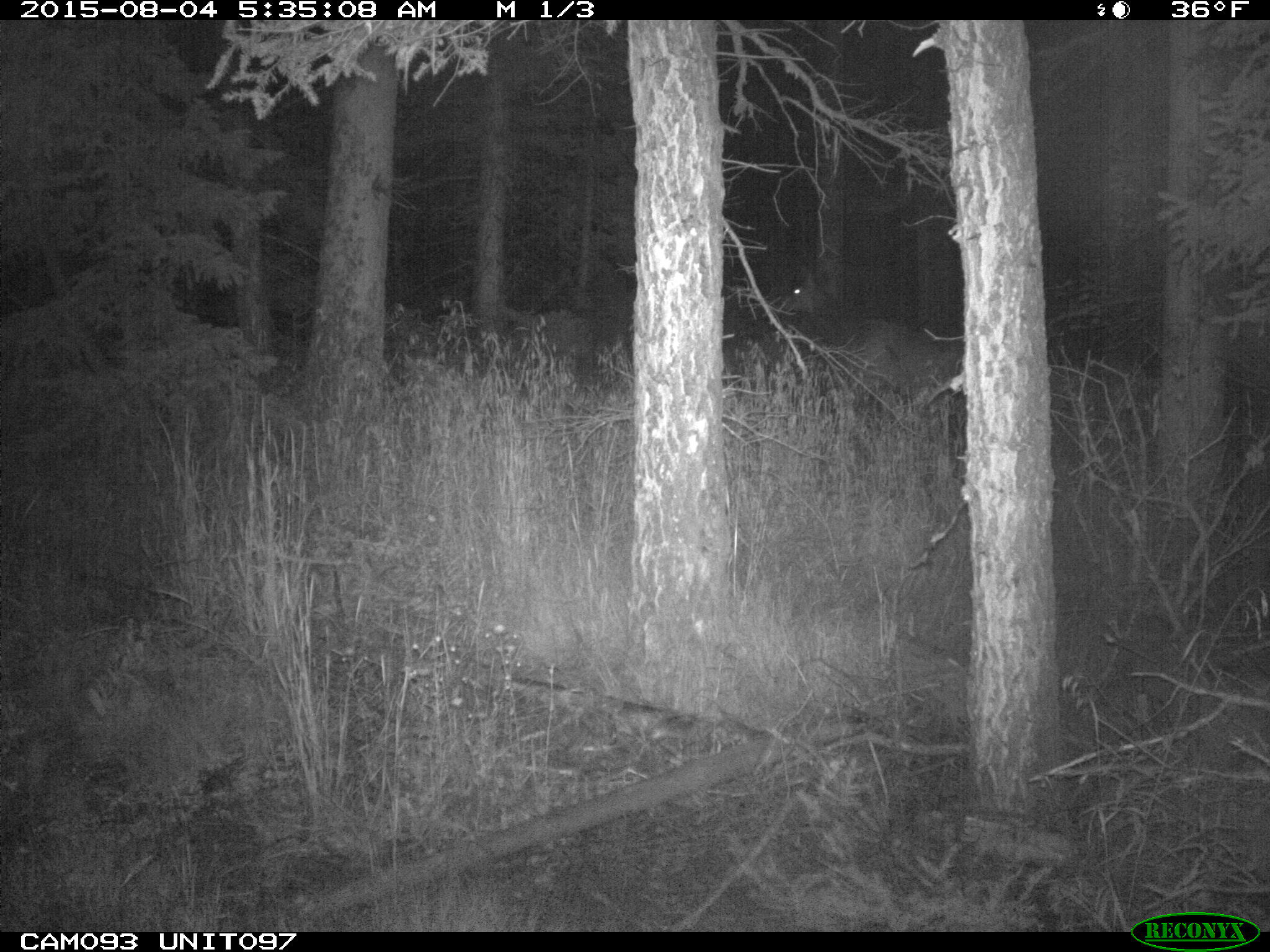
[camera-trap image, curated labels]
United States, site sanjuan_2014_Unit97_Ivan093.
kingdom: Animalia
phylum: Chordata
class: Mammalia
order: Artiodactyla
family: Cervidae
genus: Cervus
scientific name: Cervus elaphus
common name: red deer